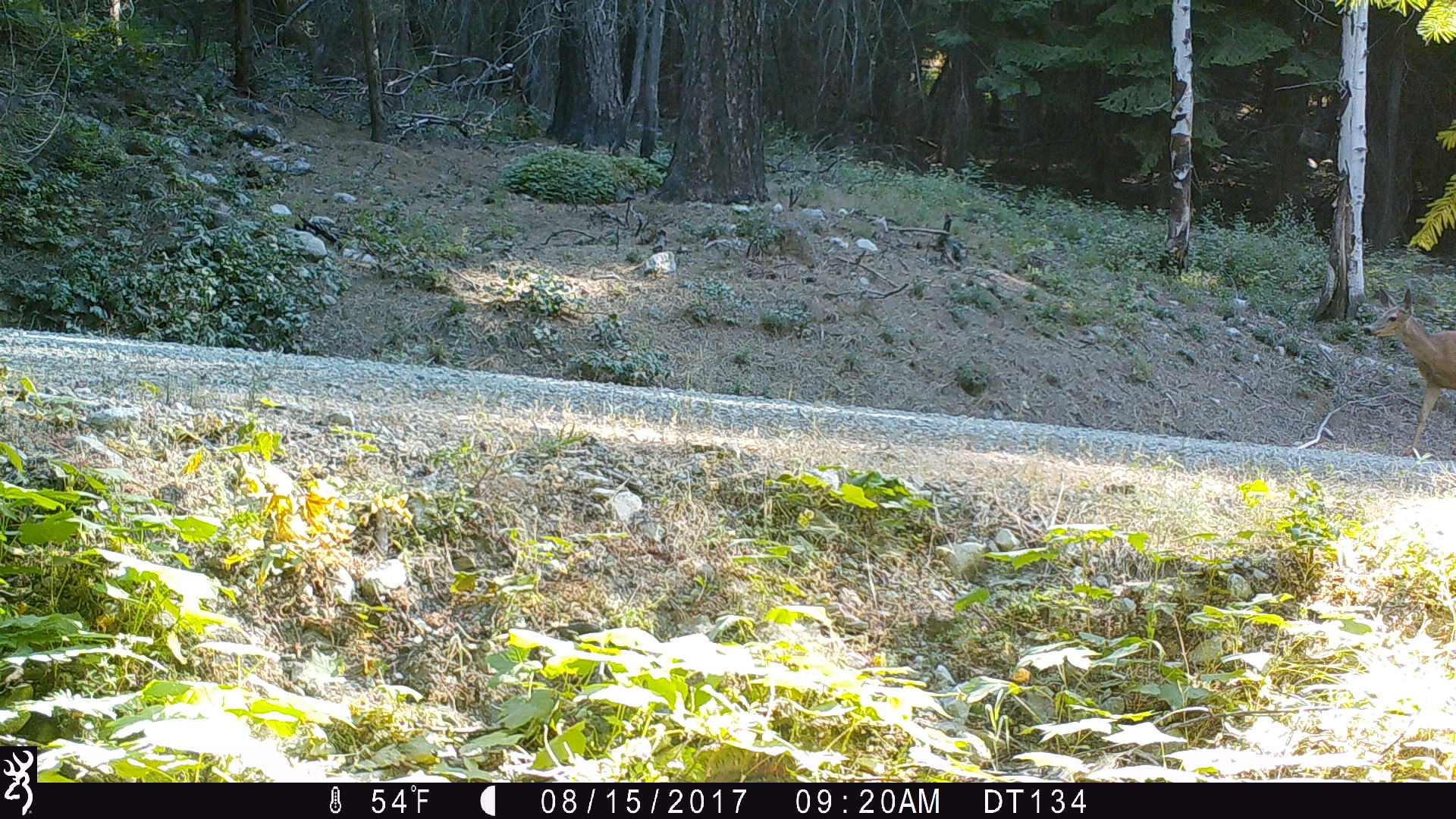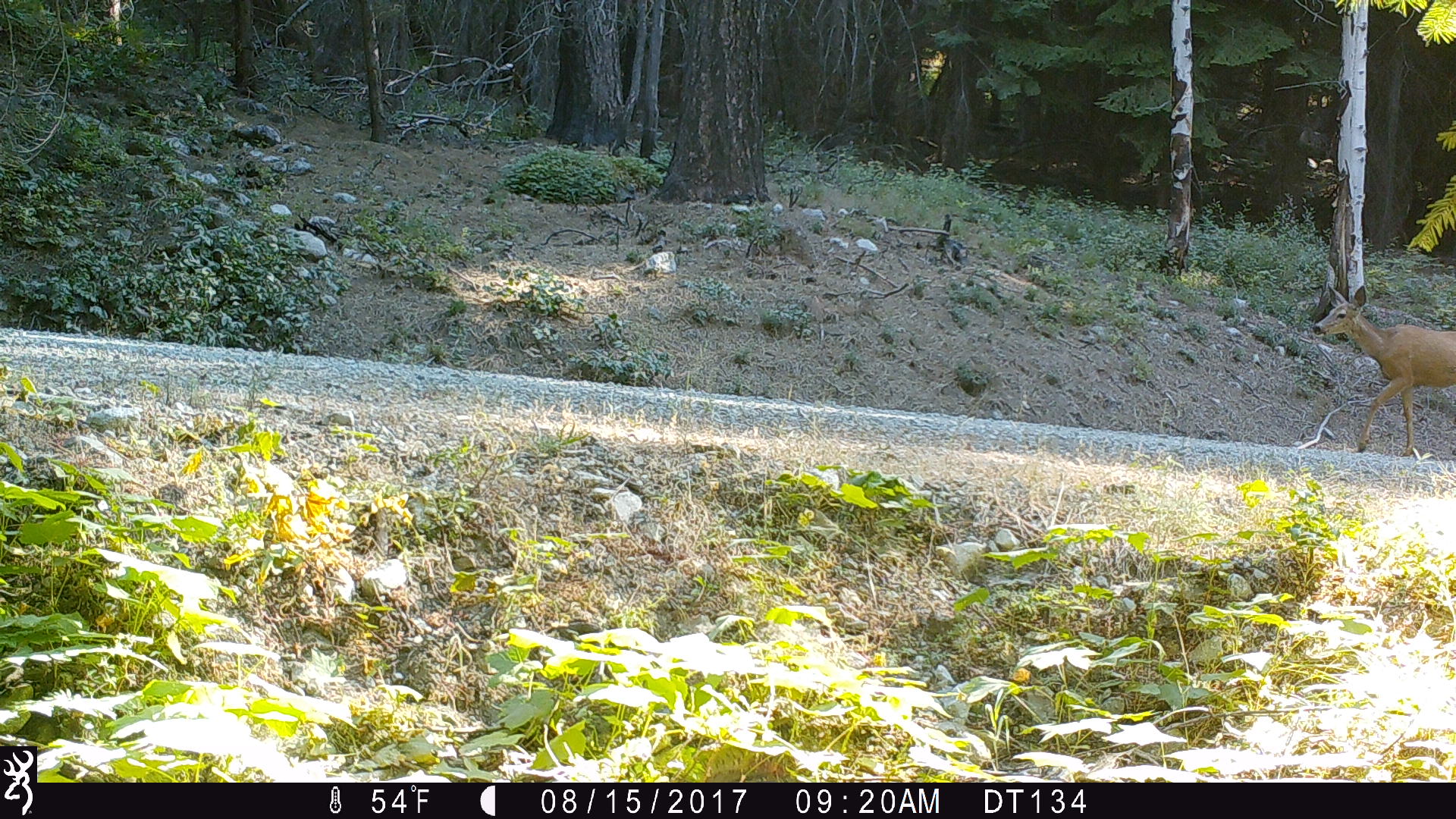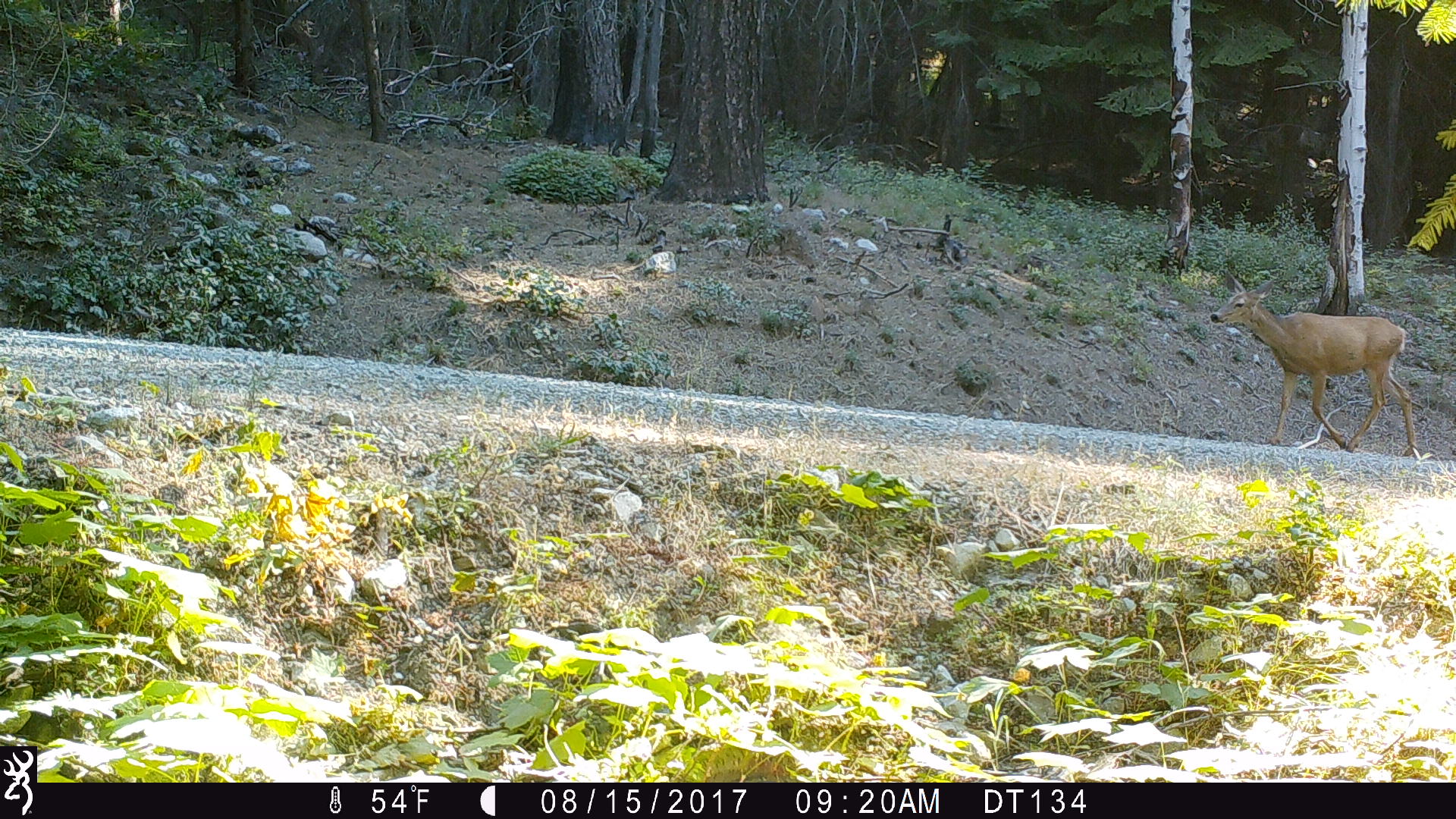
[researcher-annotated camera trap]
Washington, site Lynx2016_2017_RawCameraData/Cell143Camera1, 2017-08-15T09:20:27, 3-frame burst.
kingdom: Animalia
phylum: Chordata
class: Mammalia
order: Artiodactyla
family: Cervidae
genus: Odocoileus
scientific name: Odocoileus hemionus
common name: mule deer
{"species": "Odocoileus hemionus (mule deer)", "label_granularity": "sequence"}